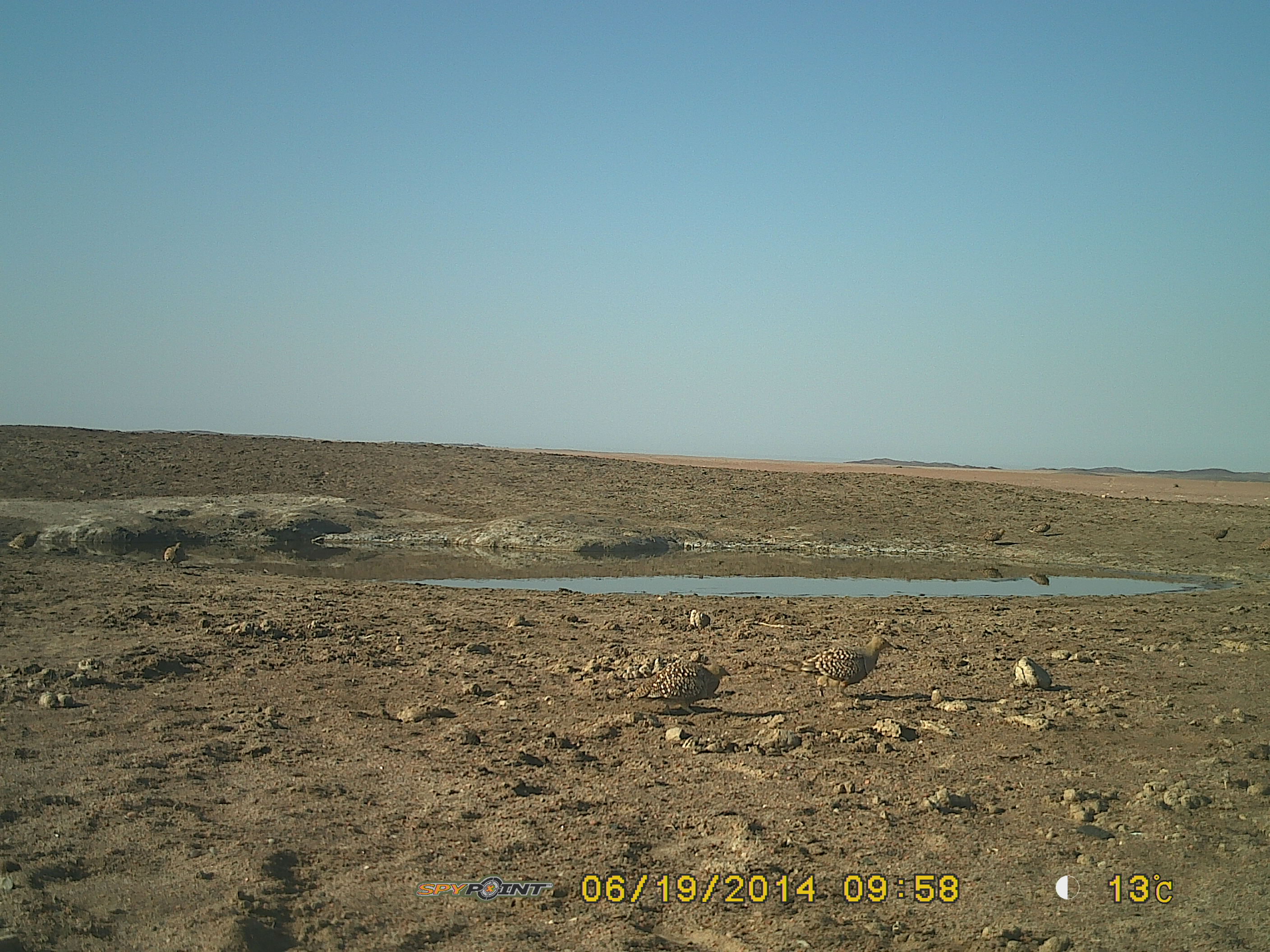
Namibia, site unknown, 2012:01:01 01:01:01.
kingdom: Animalia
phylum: Chordata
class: Aves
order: Pterocliformes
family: Pteroclidae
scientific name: Pteroclidae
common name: sandgrouse